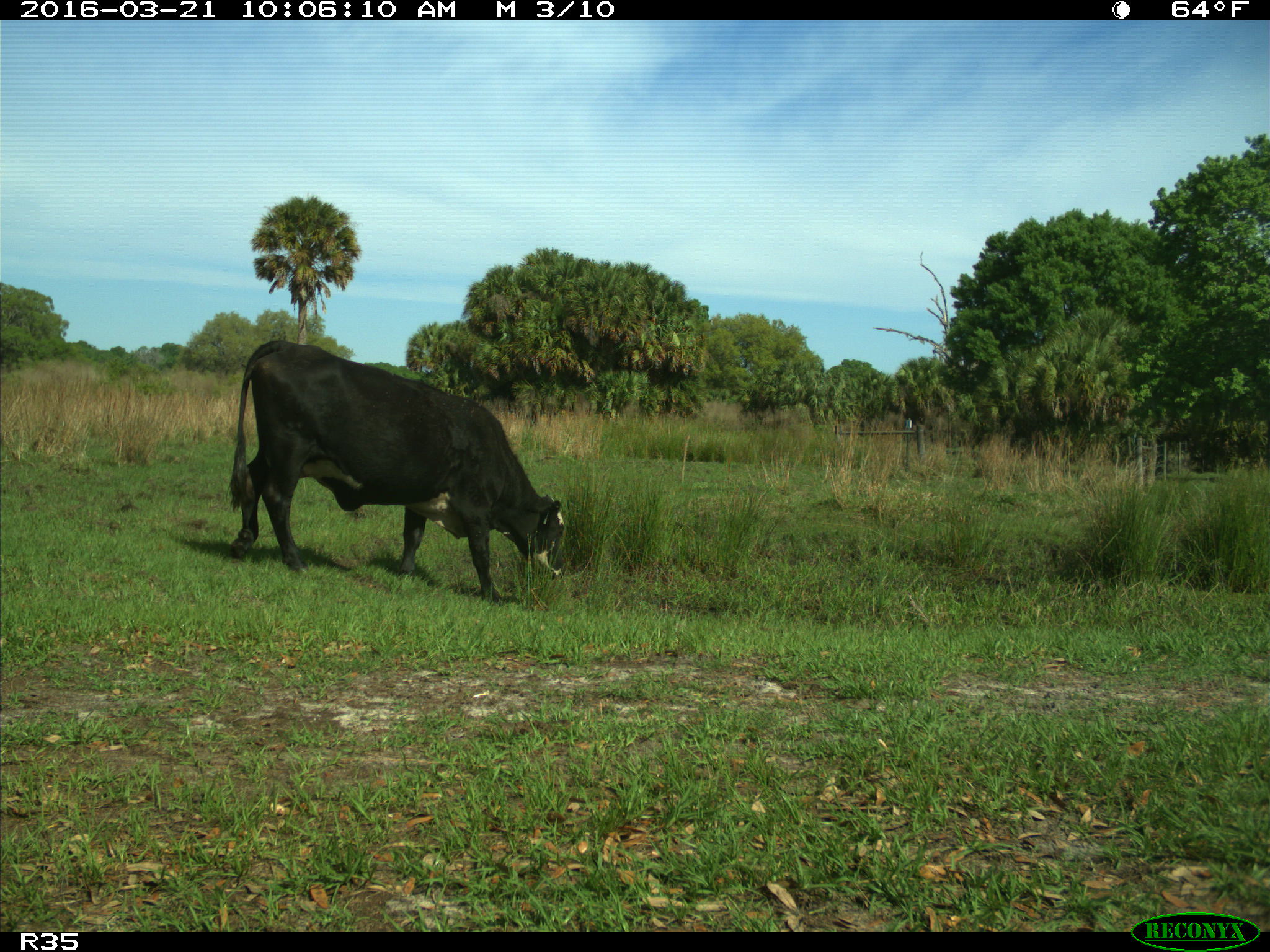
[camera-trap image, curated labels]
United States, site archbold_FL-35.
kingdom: Animalia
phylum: Chordata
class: Mammalia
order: Artiodactyla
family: Bovidae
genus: Bos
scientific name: Bos taurus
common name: domestic cow